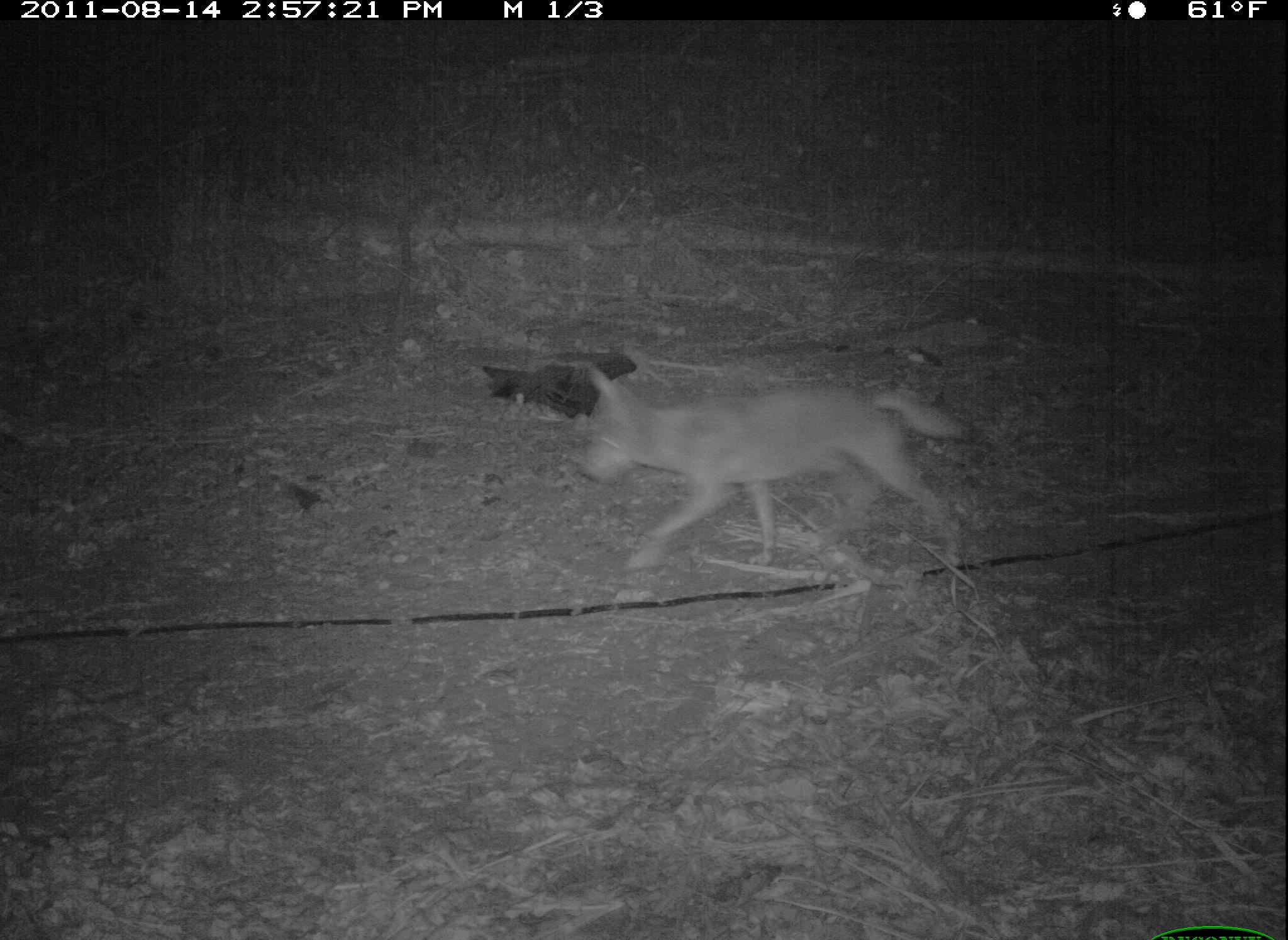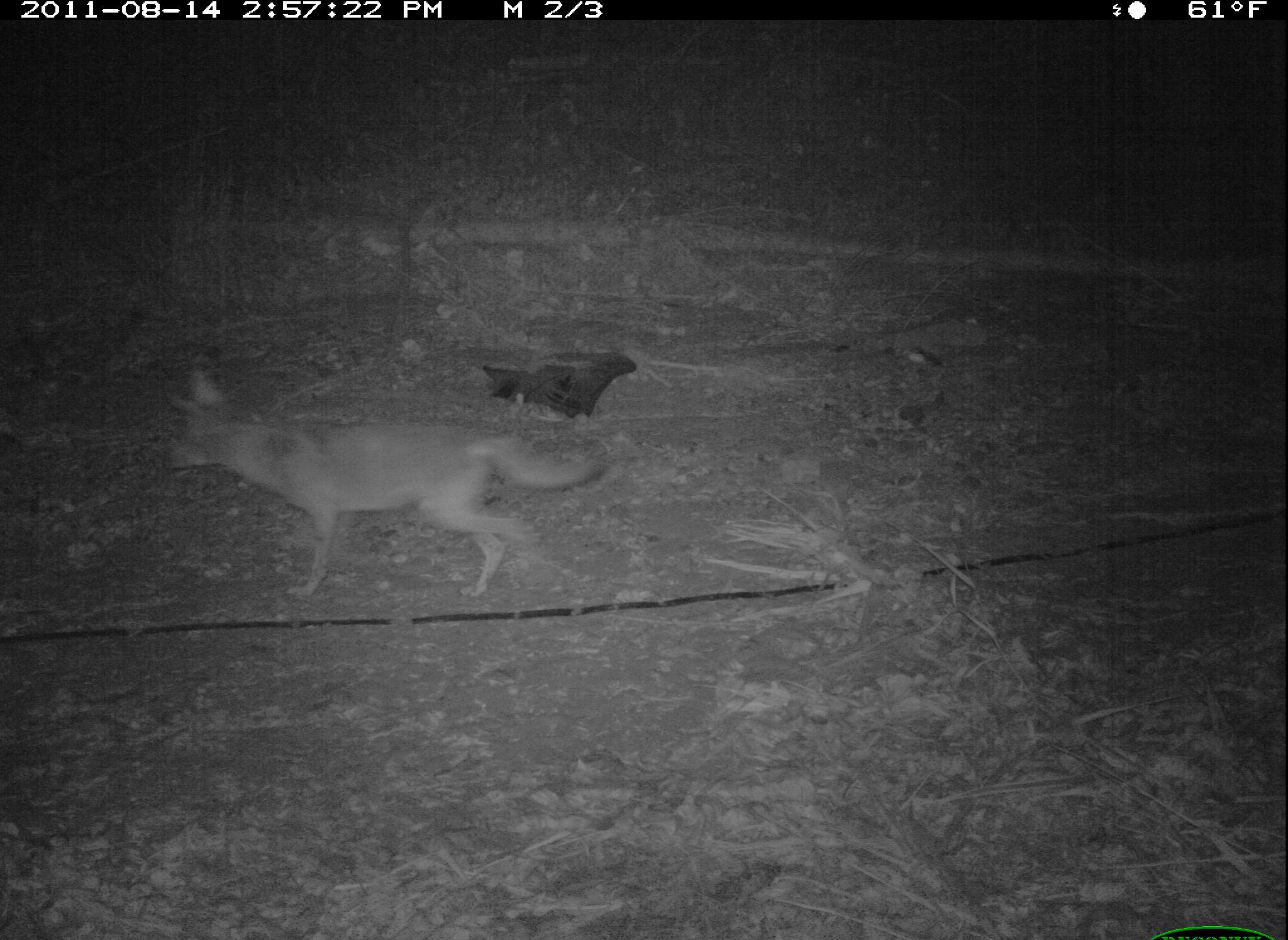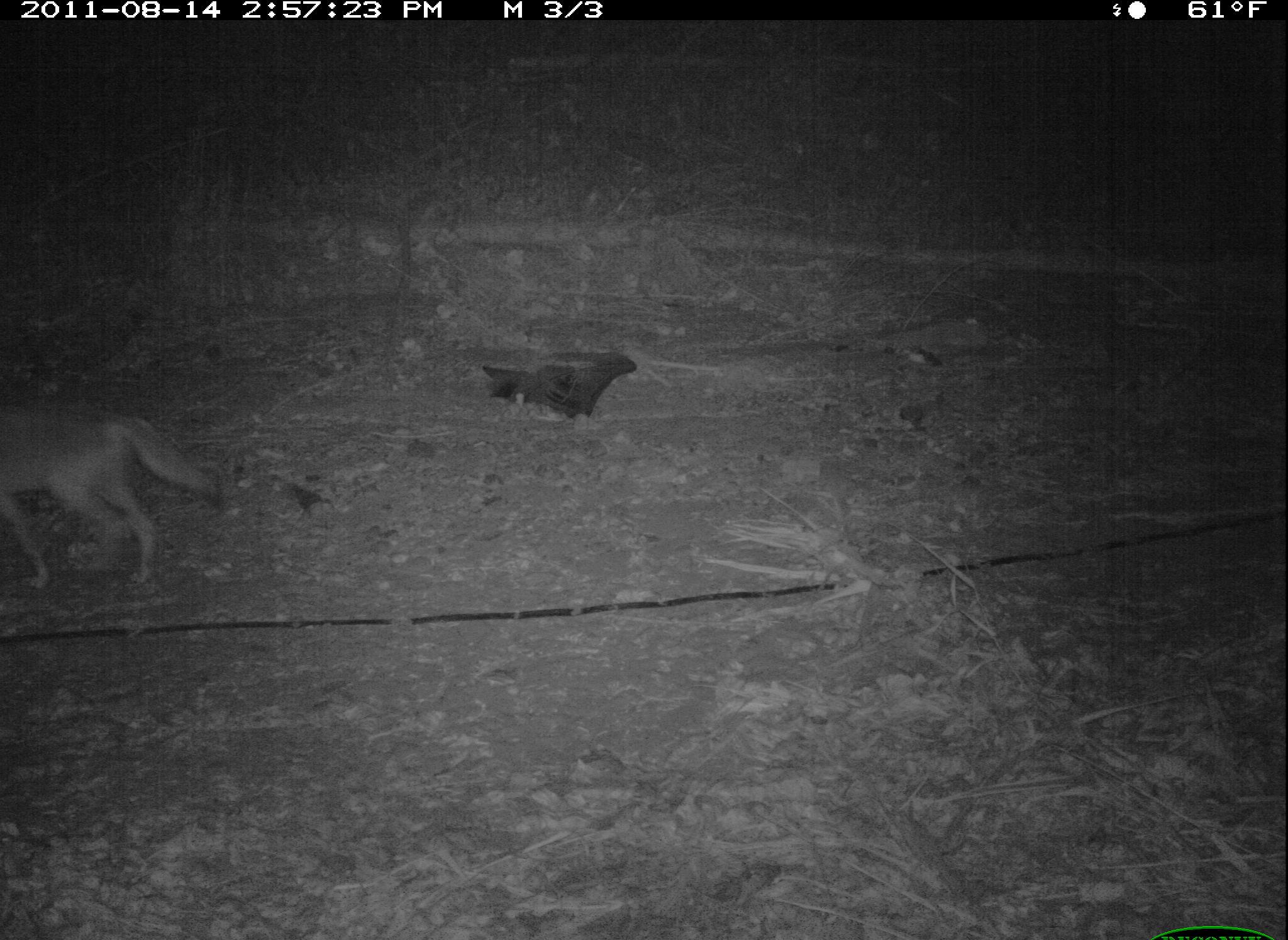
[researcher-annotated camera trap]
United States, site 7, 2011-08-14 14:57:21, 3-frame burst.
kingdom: Animalia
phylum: Chordata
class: Mammalia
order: Carnivora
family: Canidae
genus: Canis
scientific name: Canis latrans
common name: coyote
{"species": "coyote (Canis latrans)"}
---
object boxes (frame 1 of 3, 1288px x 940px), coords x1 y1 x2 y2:
coyote: 565 356 984 594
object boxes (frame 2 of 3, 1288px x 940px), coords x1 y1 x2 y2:
coyote: 151 351 634 614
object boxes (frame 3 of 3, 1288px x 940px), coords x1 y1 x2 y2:
coyote: 0 390 237 601